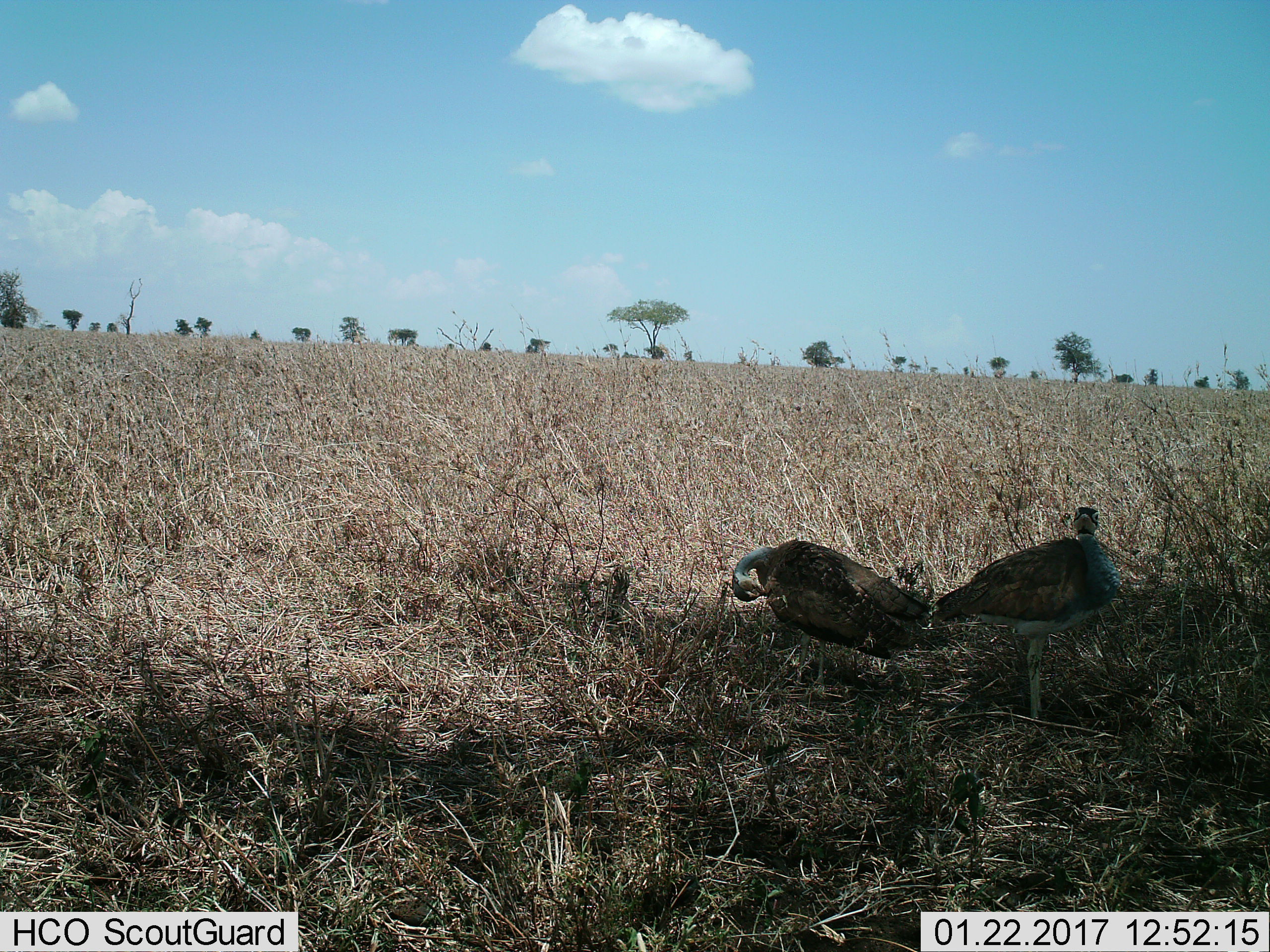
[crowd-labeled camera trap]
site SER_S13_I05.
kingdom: Animalia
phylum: Chordata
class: Aves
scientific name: Aves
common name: bird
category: birdother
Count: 2.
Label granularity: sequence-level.